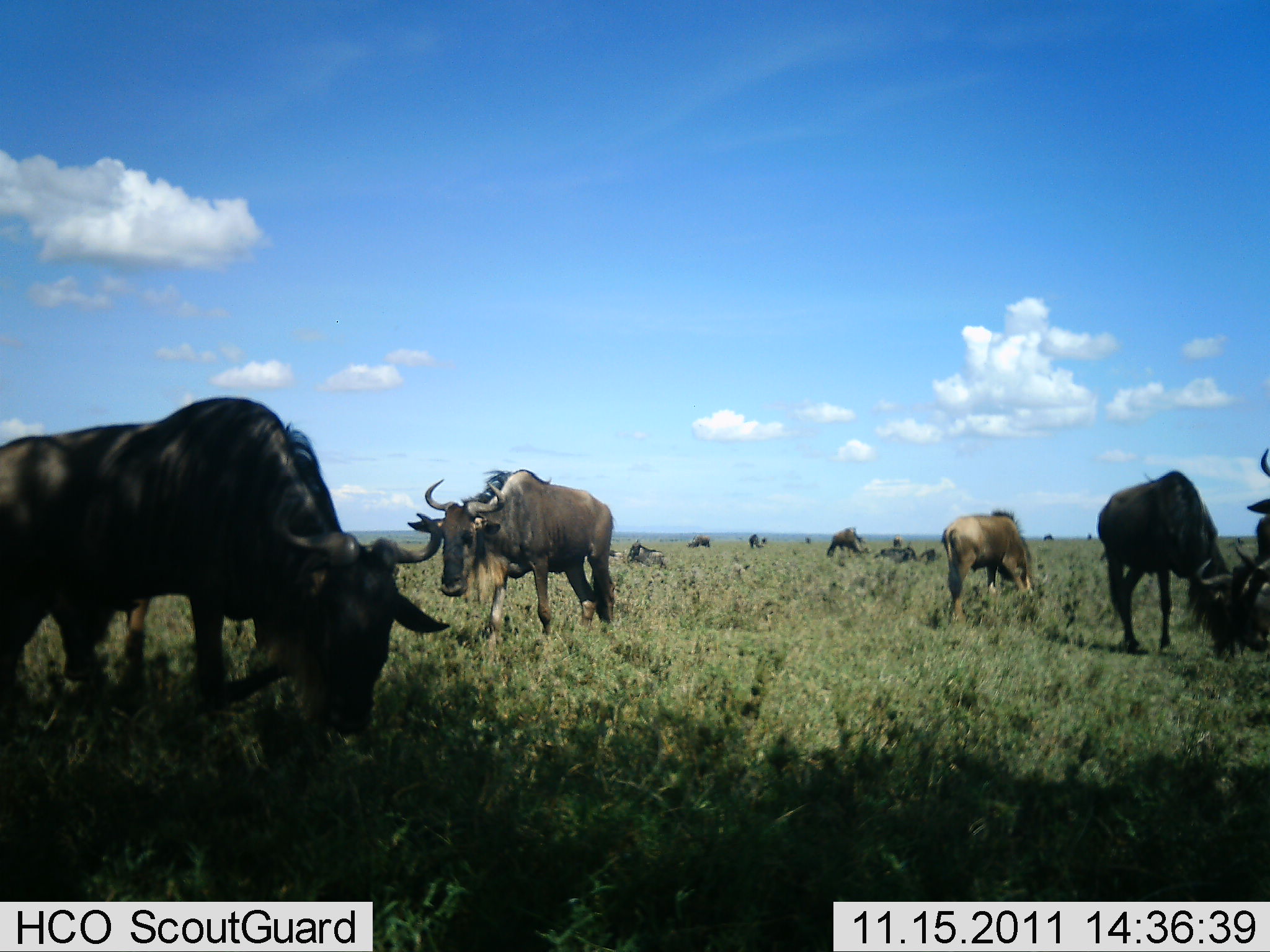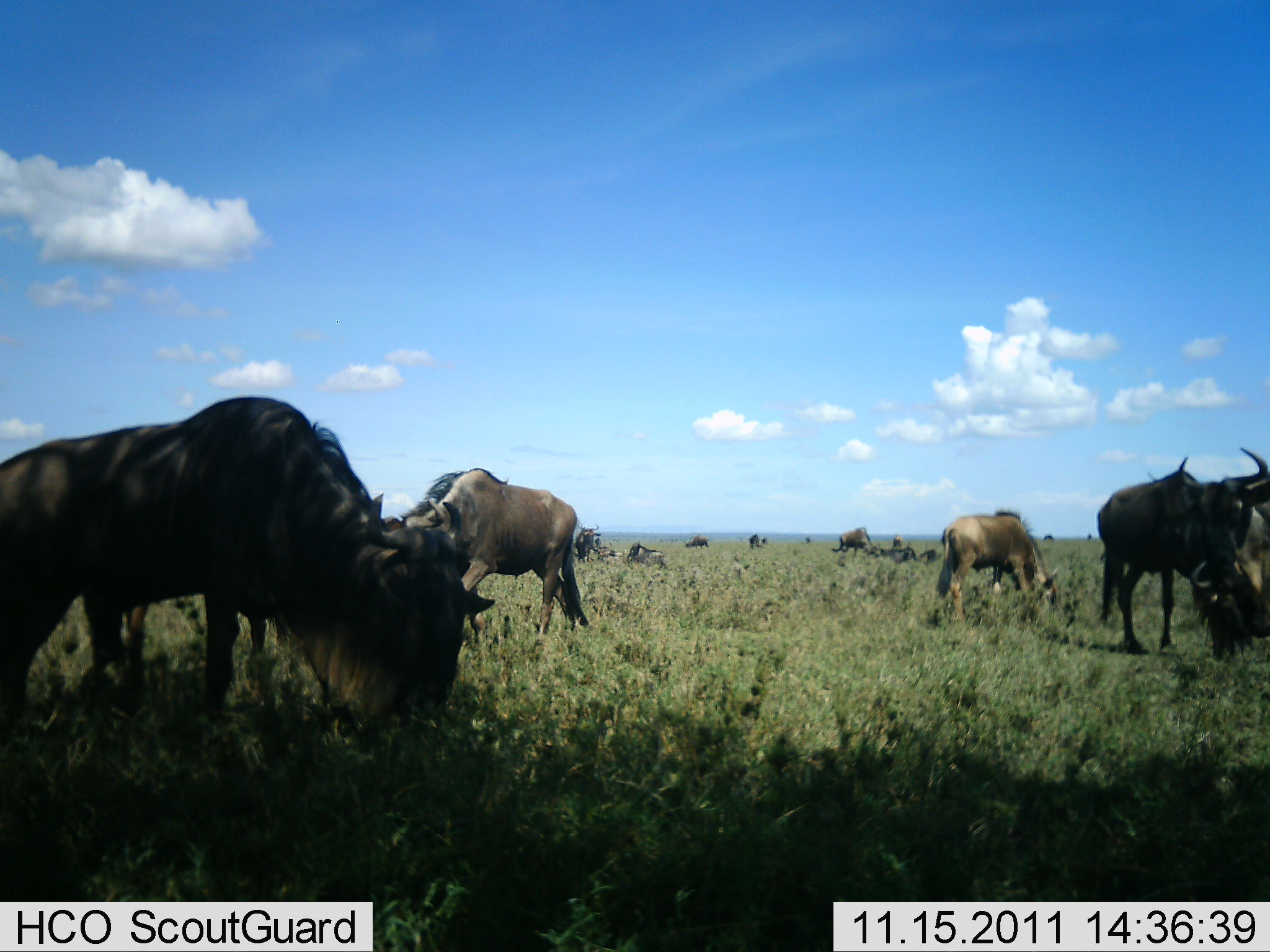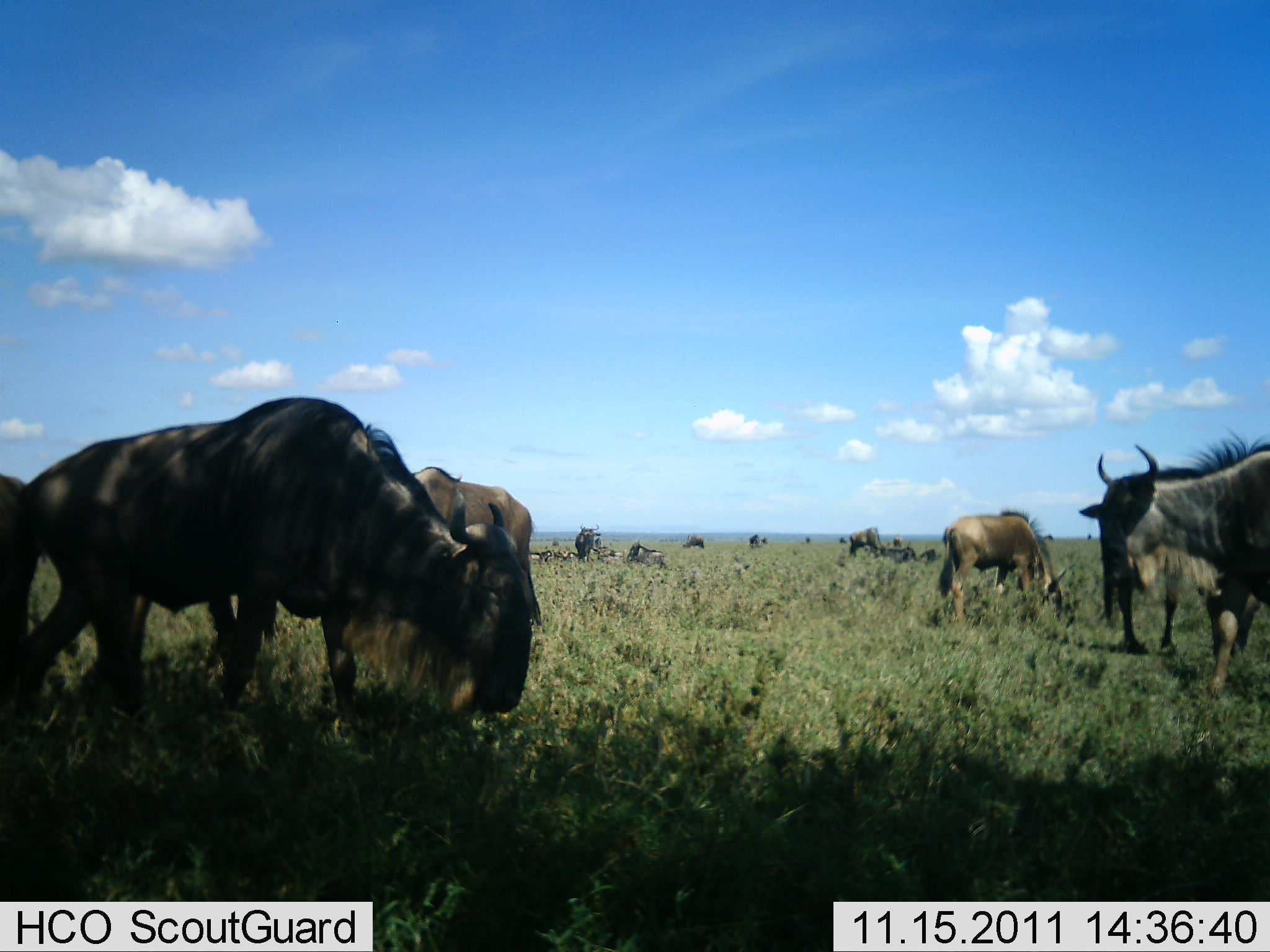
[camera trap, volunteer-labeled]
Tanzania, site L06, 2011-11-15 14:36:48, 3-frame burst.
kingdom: Animalia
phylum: Chordata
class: Mammalia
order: Artiodactyla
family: Bovidae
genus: Connochaetes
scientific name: Connochaetes taurinus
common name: blue wildebeest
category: wildebeest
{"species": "wildebeest (blue wildebeest) (Connochaetes taurinus)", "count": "11-50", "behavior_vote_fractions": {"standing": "71%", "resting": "6%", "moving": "47%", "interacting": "6%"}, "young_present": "0%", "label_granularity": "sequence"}